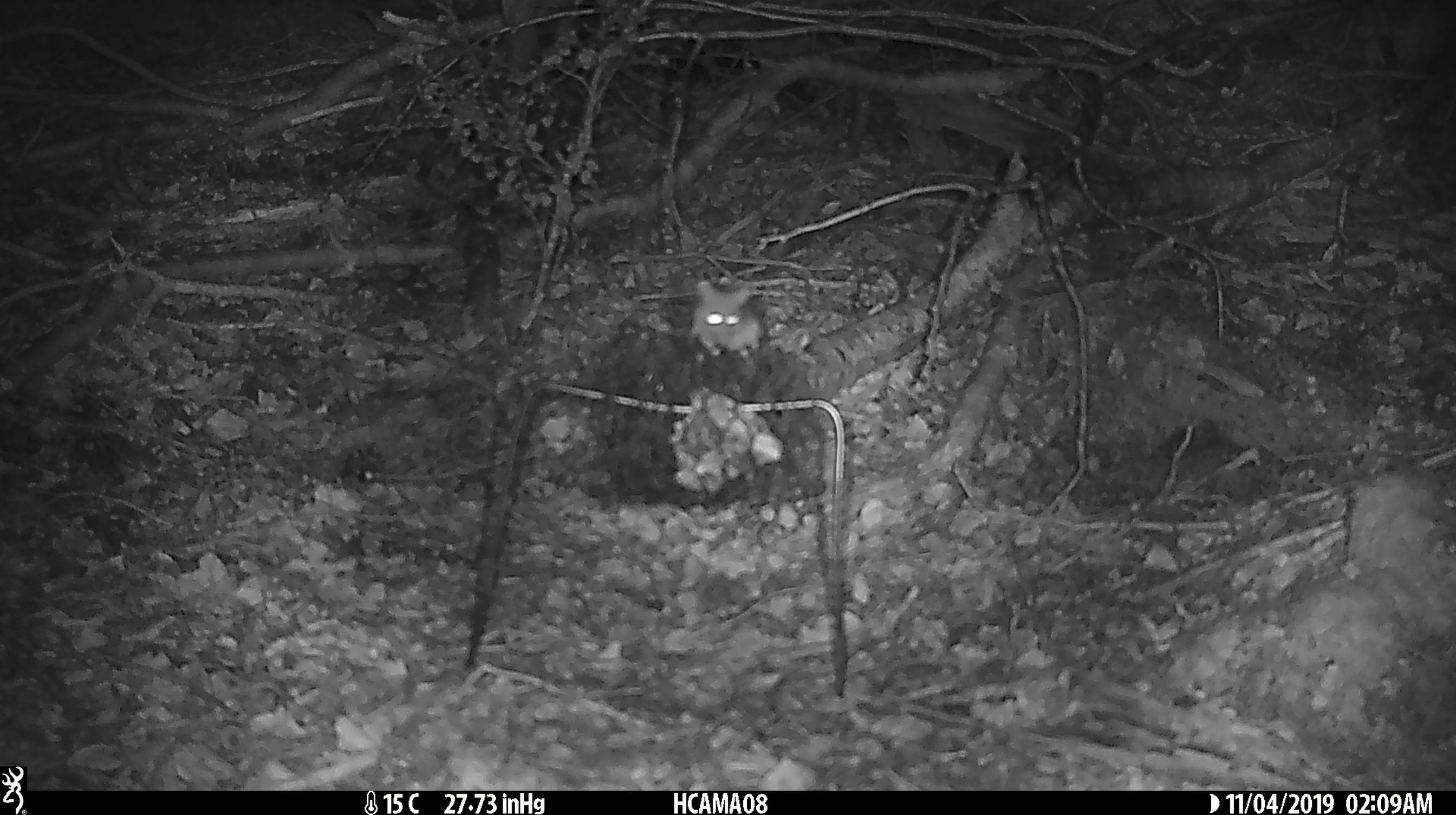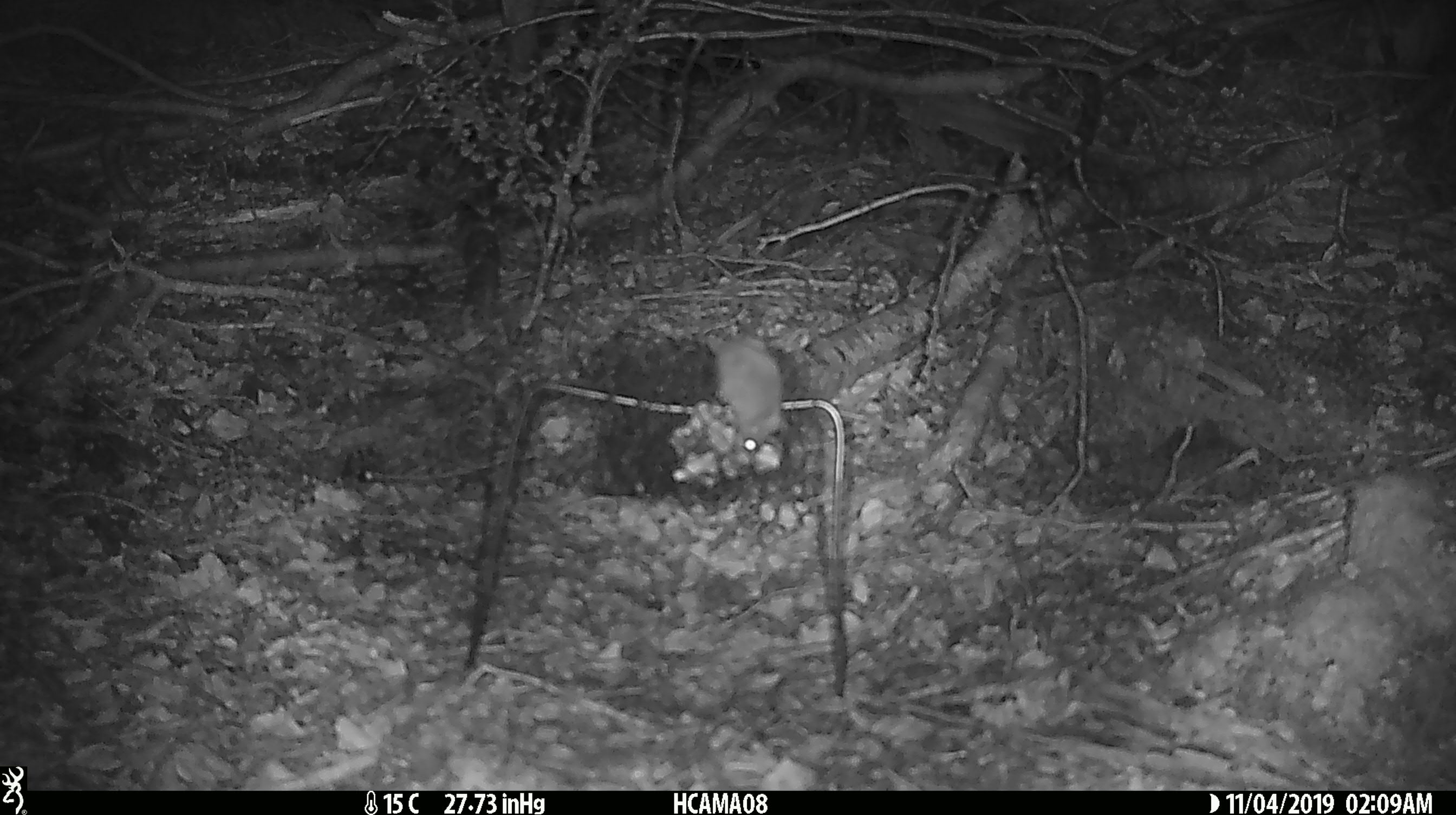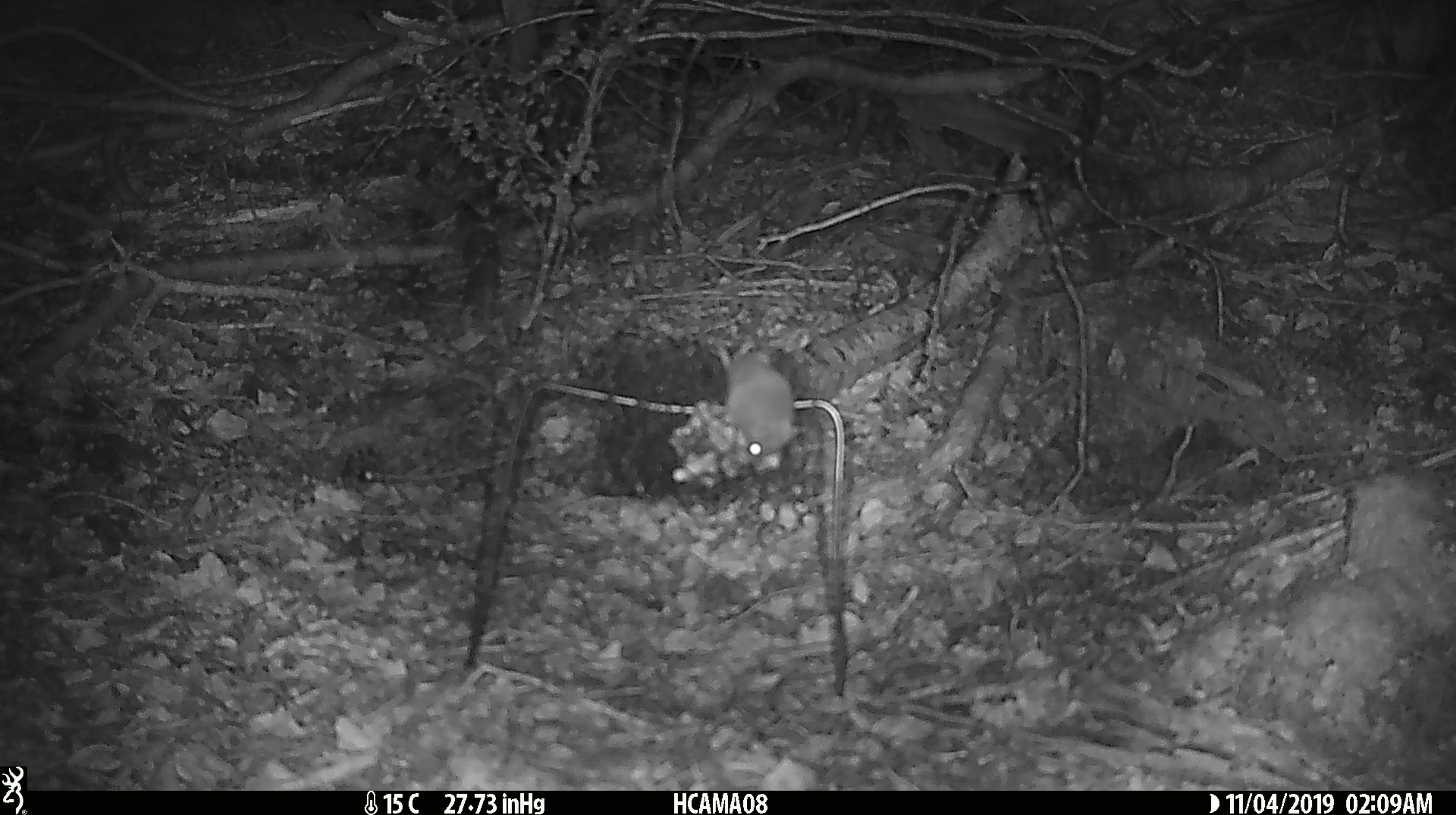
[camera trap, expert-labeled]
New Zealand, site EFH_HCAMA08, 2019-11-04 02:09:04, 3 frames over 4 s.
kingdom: Animalia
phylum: Chordata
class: Mammalia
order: Rodentia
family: Muridae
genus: Mus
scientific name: Mus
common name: mouse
Mouse (Mus).